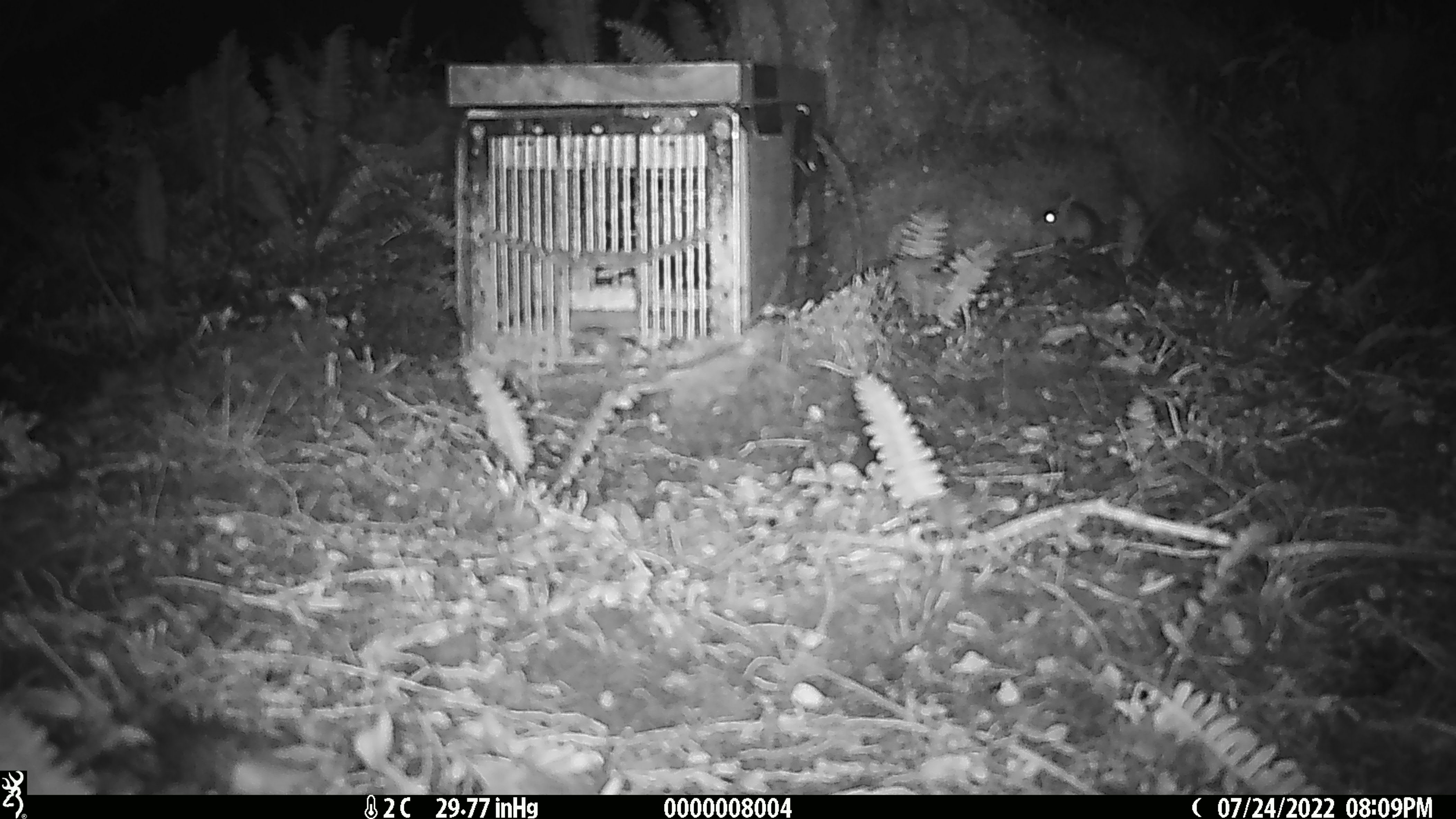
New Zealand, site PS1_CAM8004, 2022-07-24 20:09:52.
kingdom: Animalia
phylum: Chordata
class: Mammalia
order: Rodentia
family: Muridae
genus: Mus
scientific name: Mus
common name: mouse